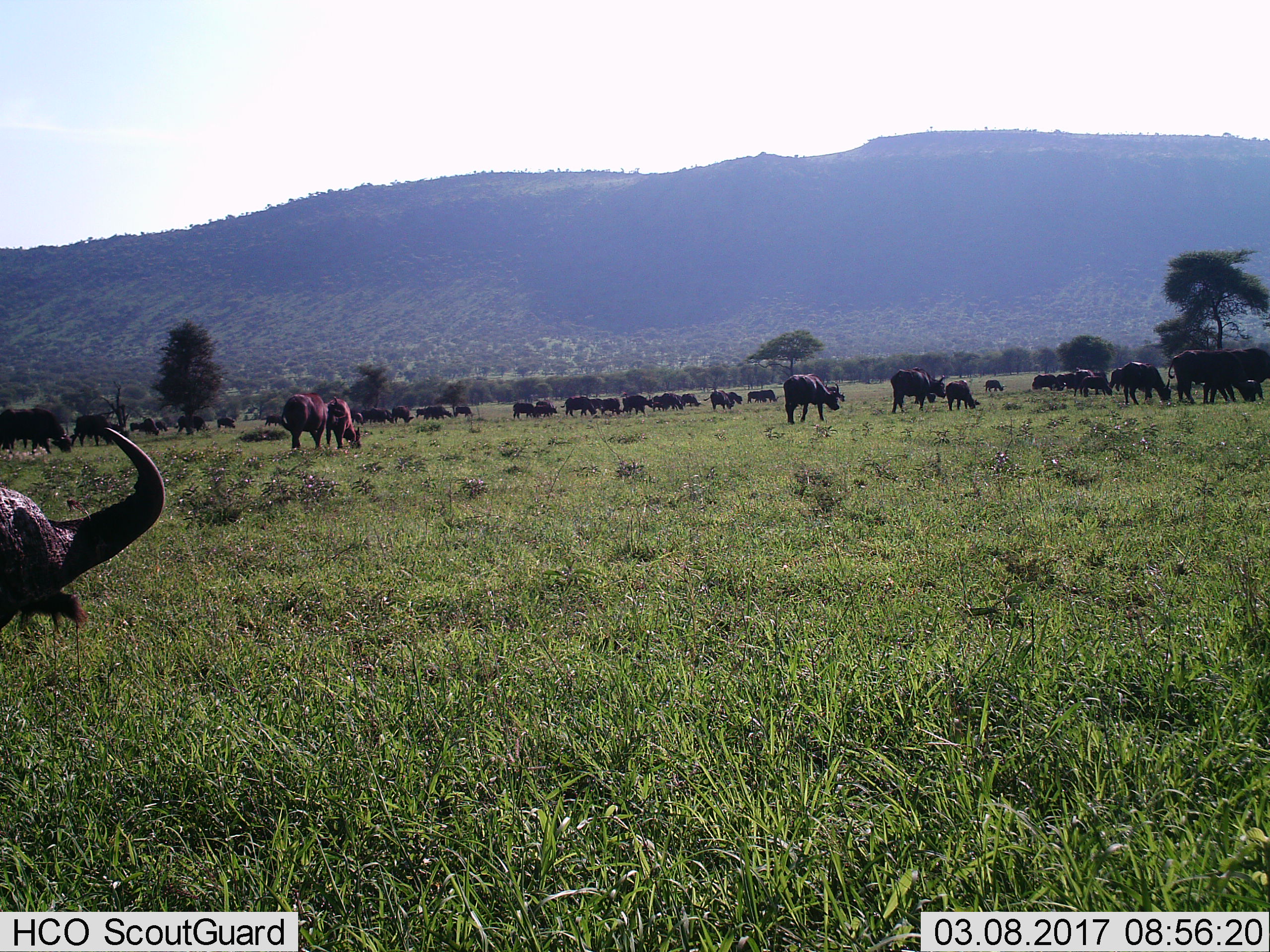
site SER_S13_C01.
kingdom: Animalia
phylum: Chordata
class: Mammalia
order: Artiodactyla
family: Bovidae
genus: Syncerus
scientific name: Syncerus caffer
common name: african buffalo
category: buffalo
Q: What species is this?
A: Buffalo (african buffalo) (Syncerus caffer).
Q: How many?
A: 11-50.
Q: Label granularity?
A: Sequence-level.